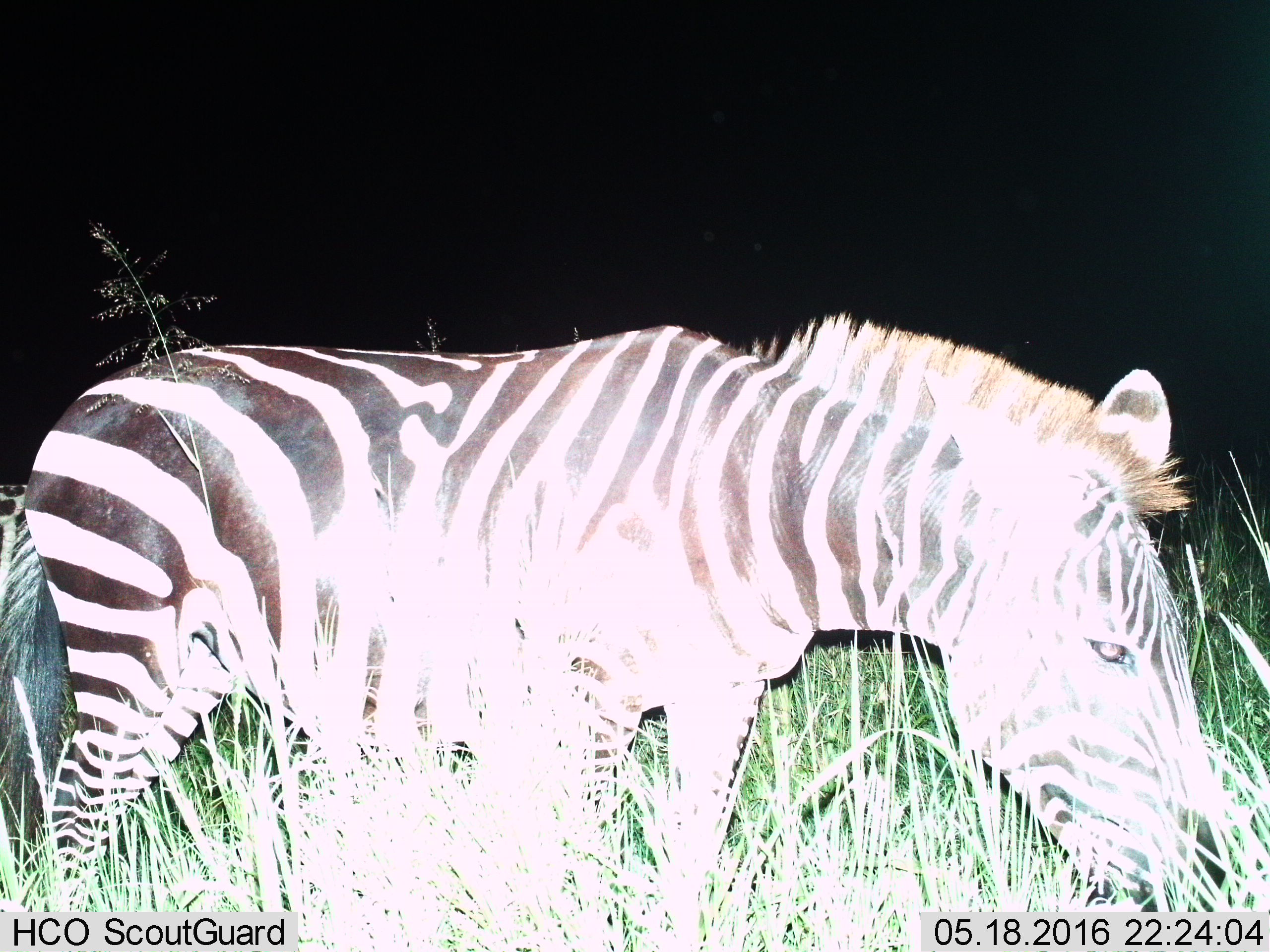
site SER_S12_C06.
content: unidentified animal